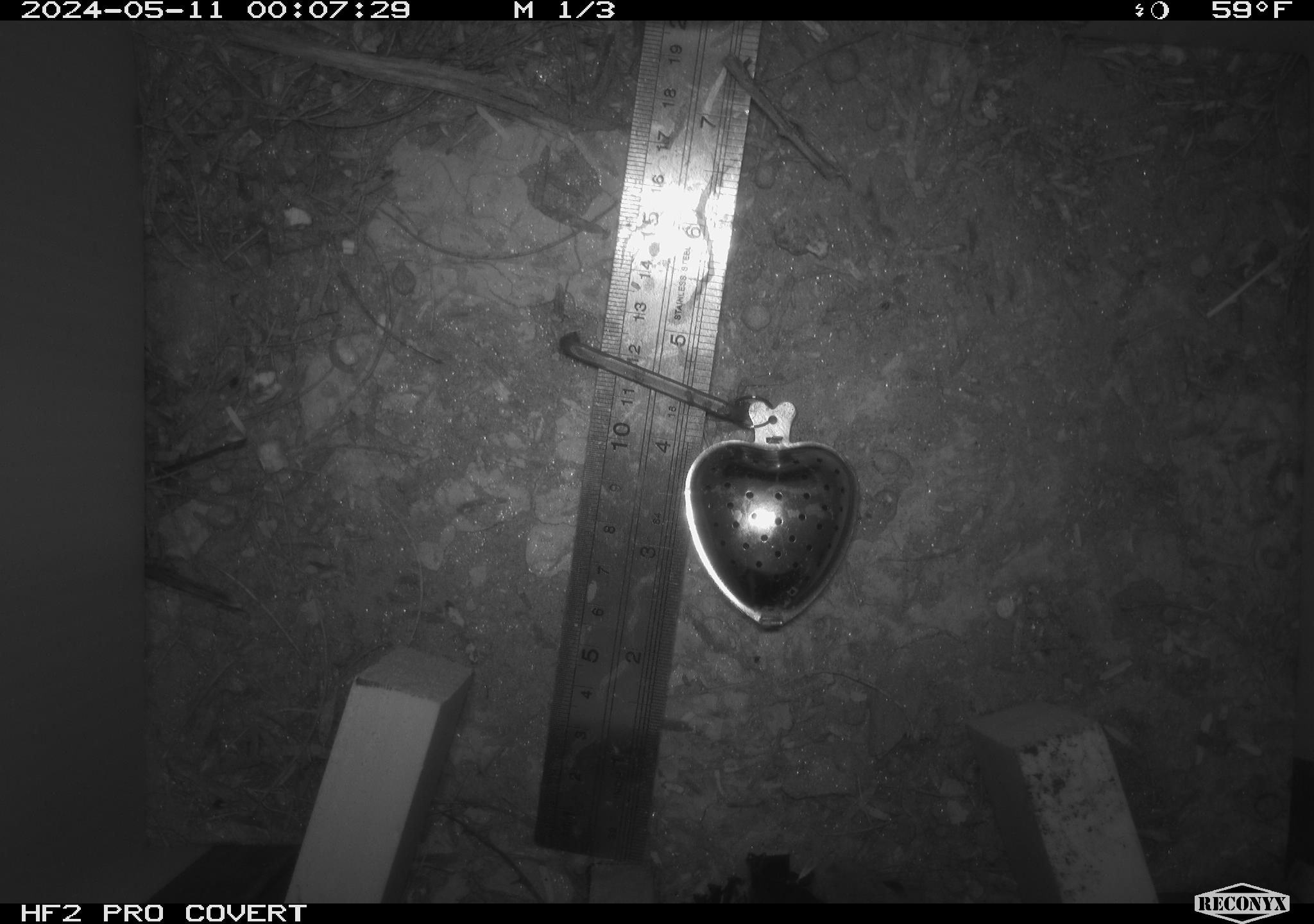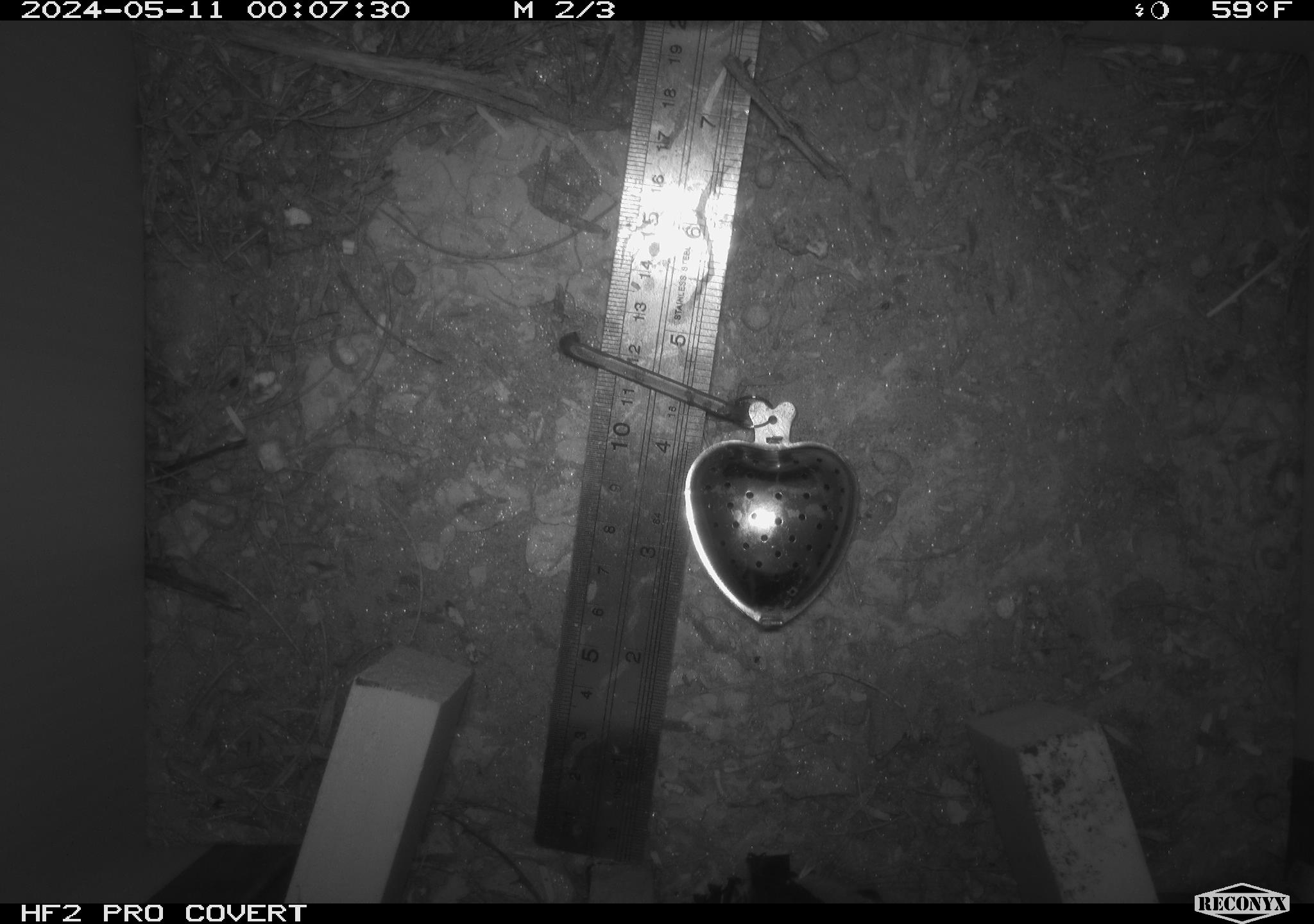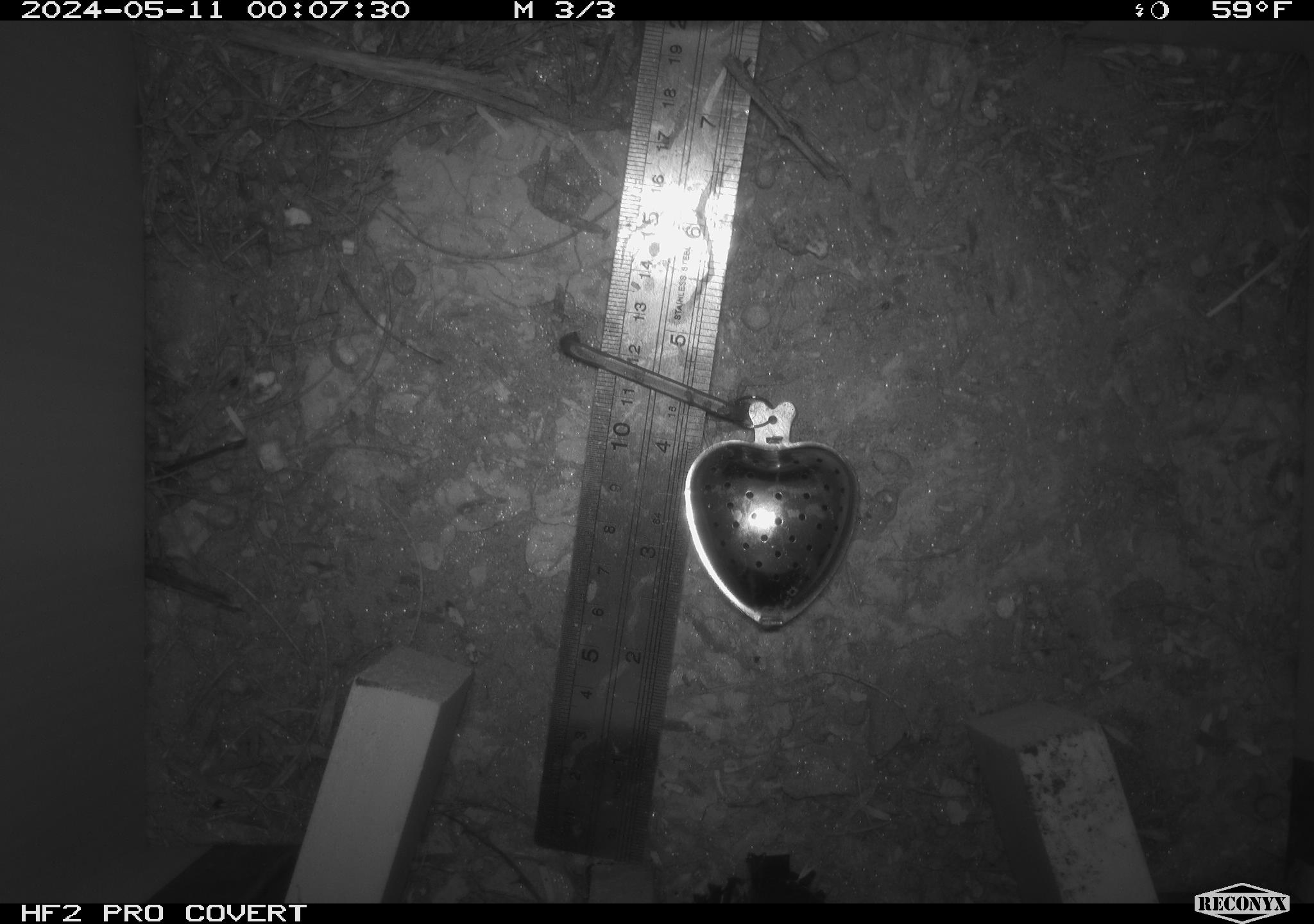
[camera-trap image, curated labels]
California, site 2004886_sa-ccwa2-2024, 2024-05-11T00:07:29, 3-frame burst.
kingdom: Animalia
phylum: Chordata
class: Mammalia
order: Rodentia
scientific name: Rodentia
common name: woodrat or rat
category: woodrat or rat species